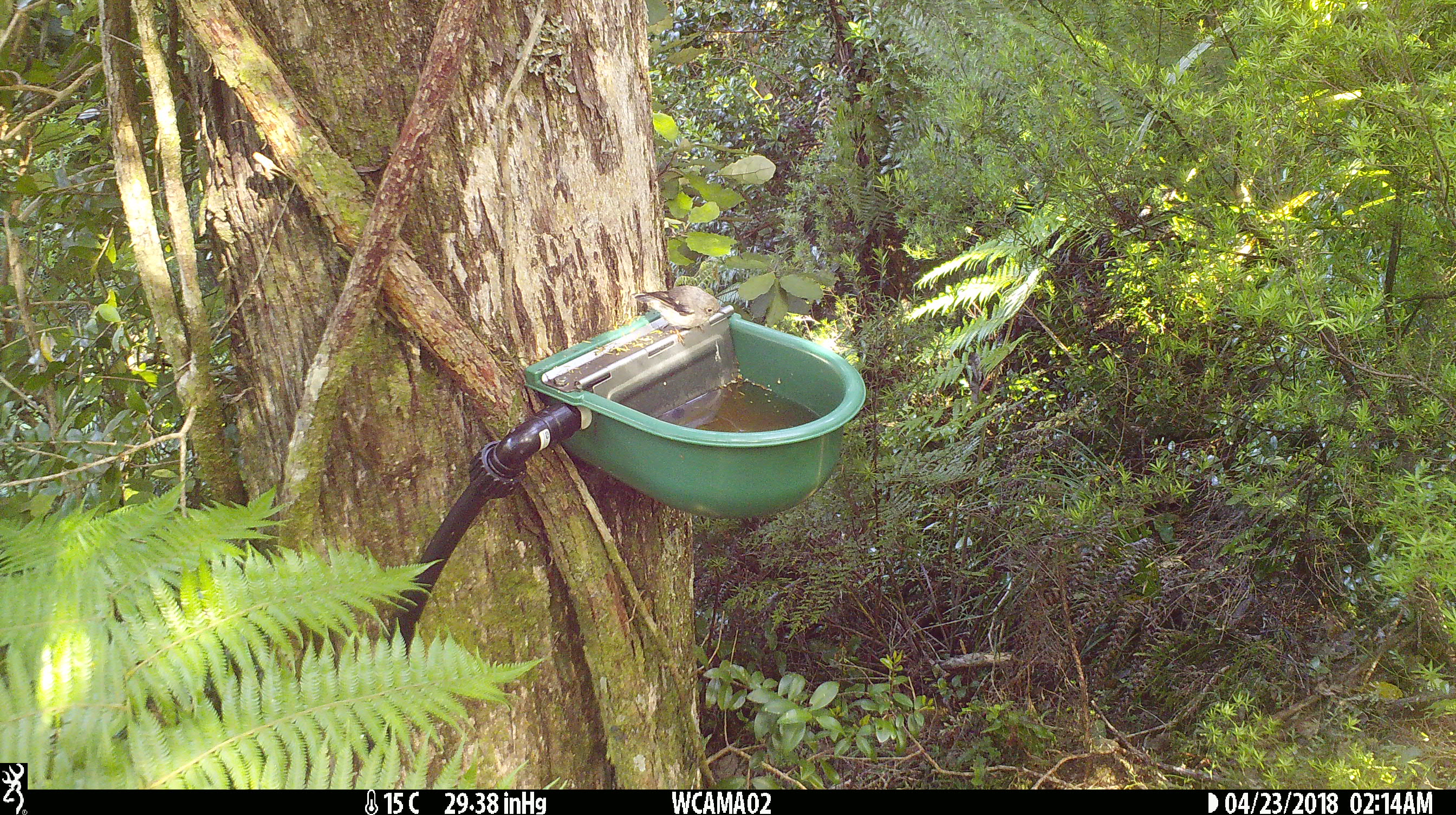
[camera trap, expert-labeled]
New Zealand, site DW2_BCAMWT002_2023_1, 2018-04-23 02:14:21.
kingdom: Animalia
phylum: Chordata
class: Aves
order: Passeriformes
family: Petroicidae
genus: Petroica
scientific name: Petroica macrocephala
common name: tomtit